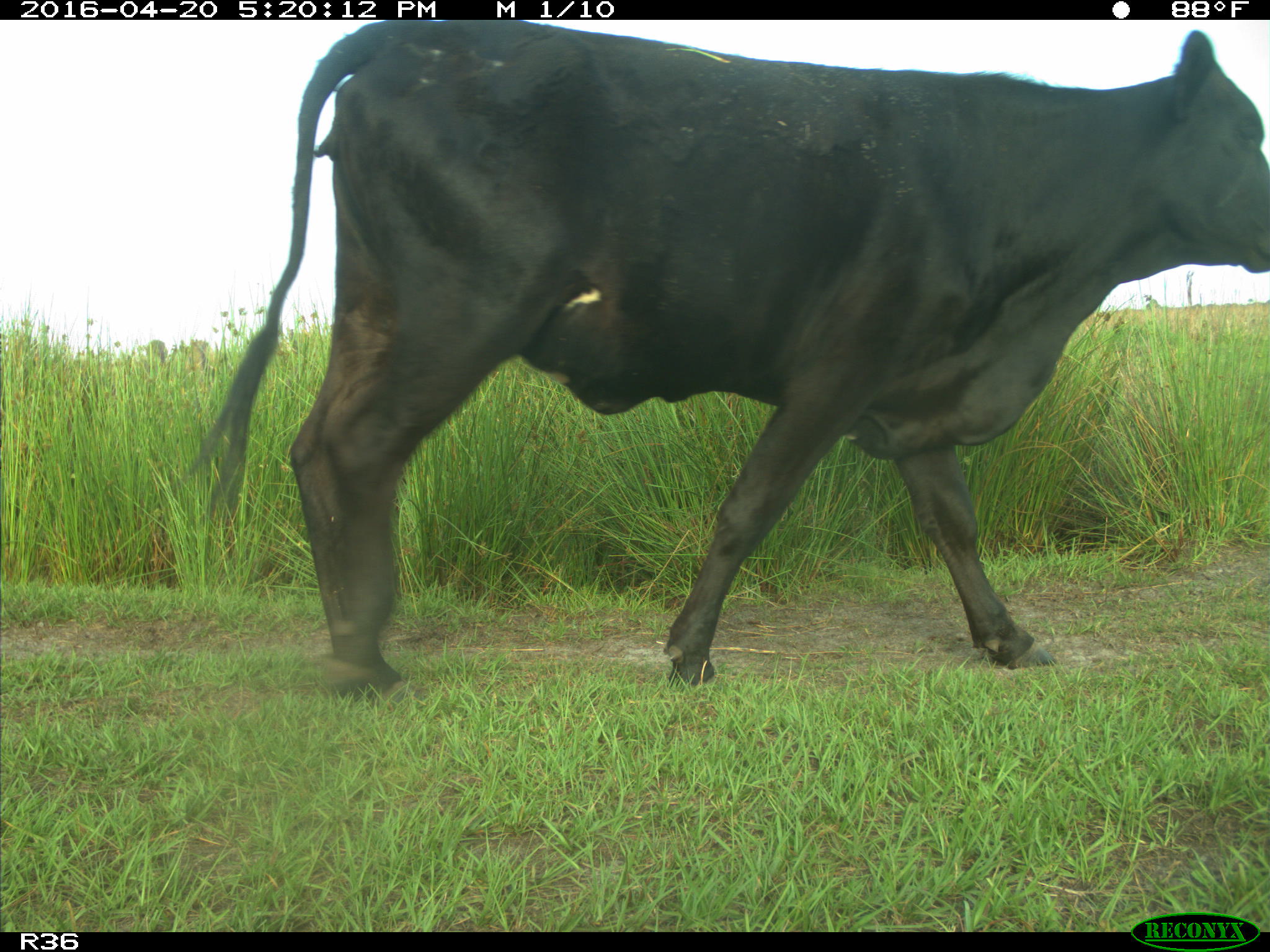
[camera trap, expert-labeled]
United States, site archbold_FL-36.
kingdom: Animalia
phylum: Chordata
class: Mammalia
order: Artiodactyla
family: Bovidae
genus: Bos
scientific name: Bos taurus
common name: domestic cow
Bos taurus (domestic cow).